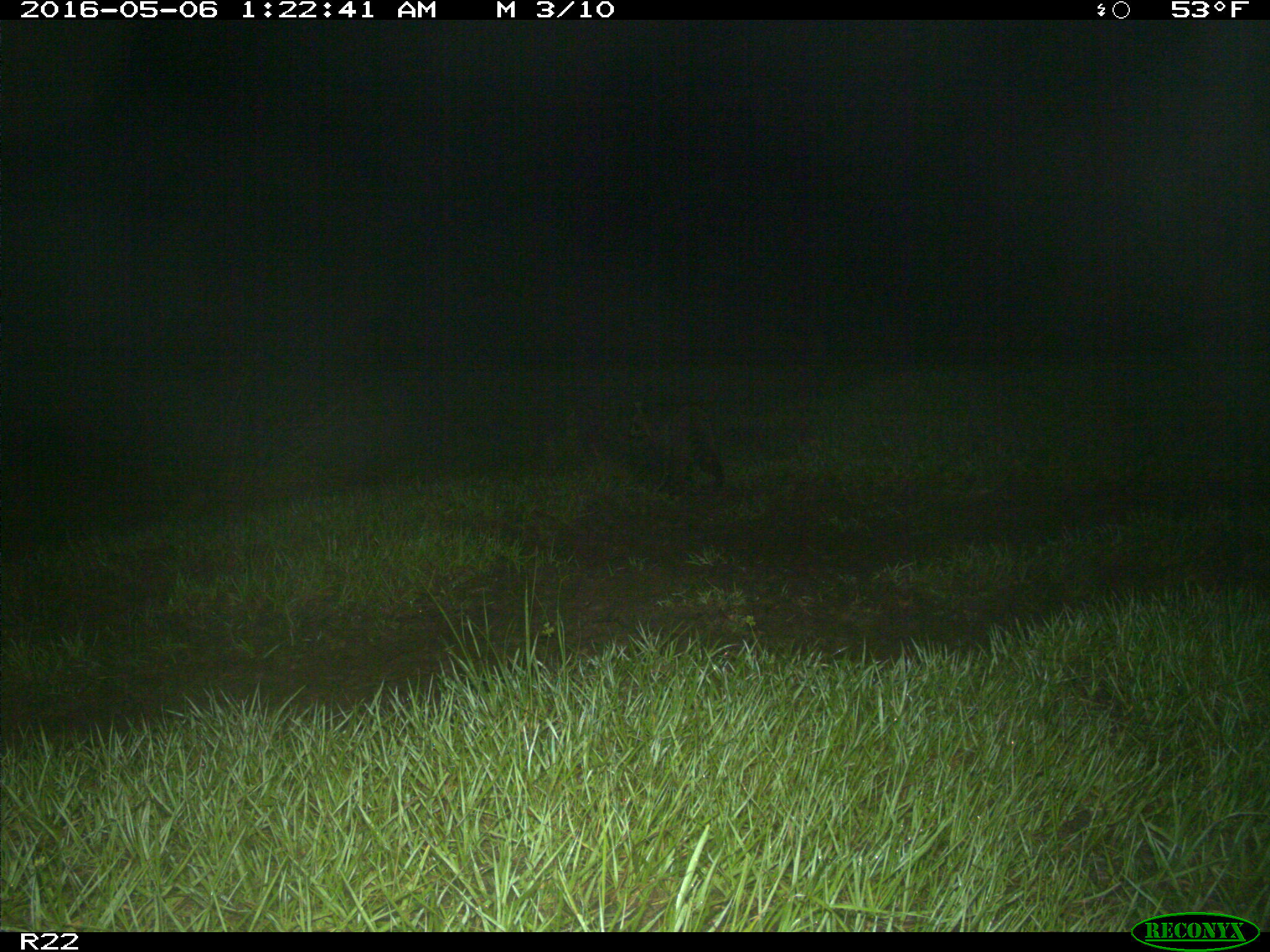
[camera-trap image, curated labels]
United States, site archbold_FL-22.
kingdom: Animalia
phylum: Chordata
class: Mammalia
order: Carnivora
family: Procyonidae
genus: Procyon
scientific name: Procyon lotor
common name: common raccoon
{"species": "Procyon lotor (common raccoon)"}